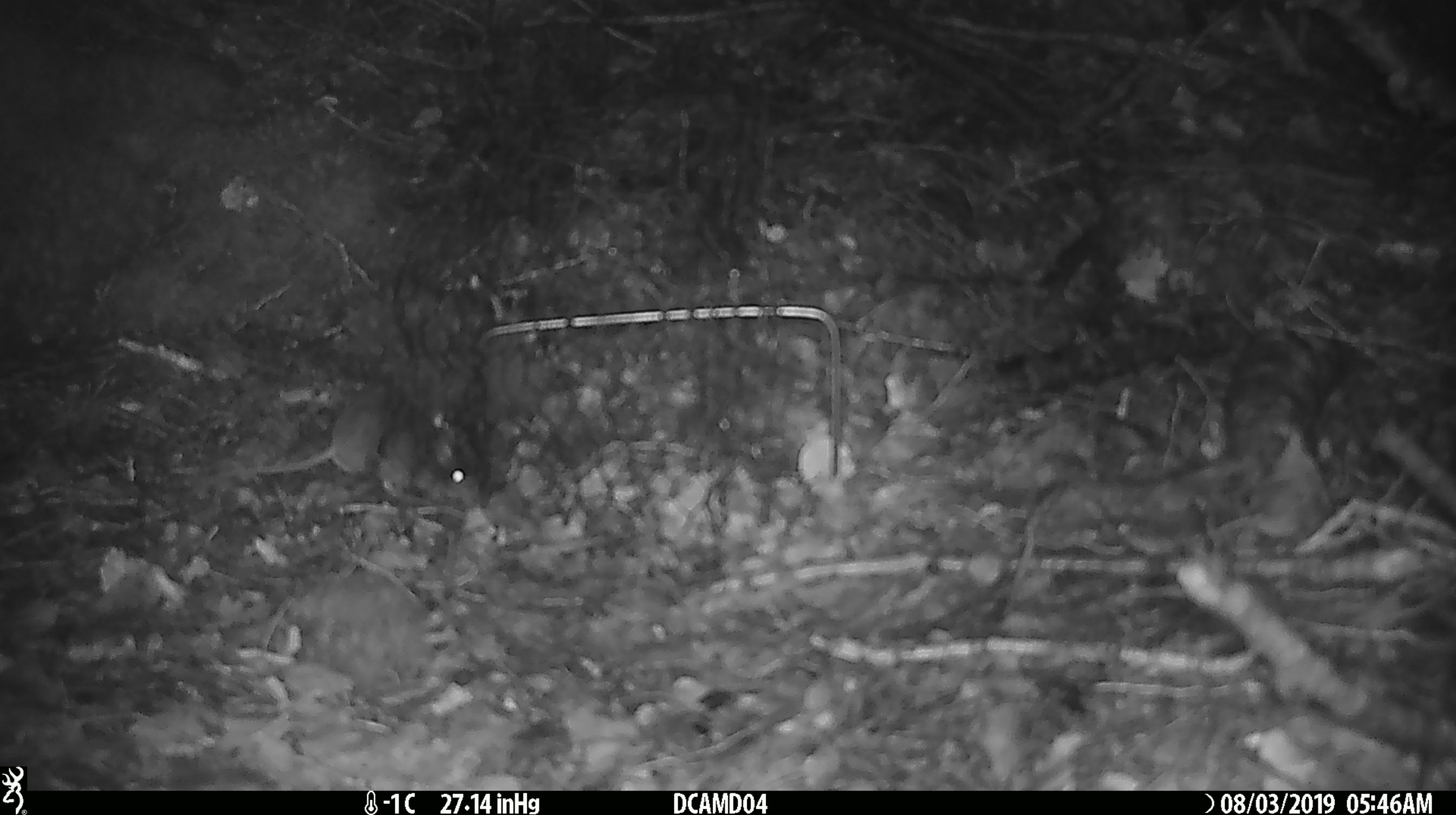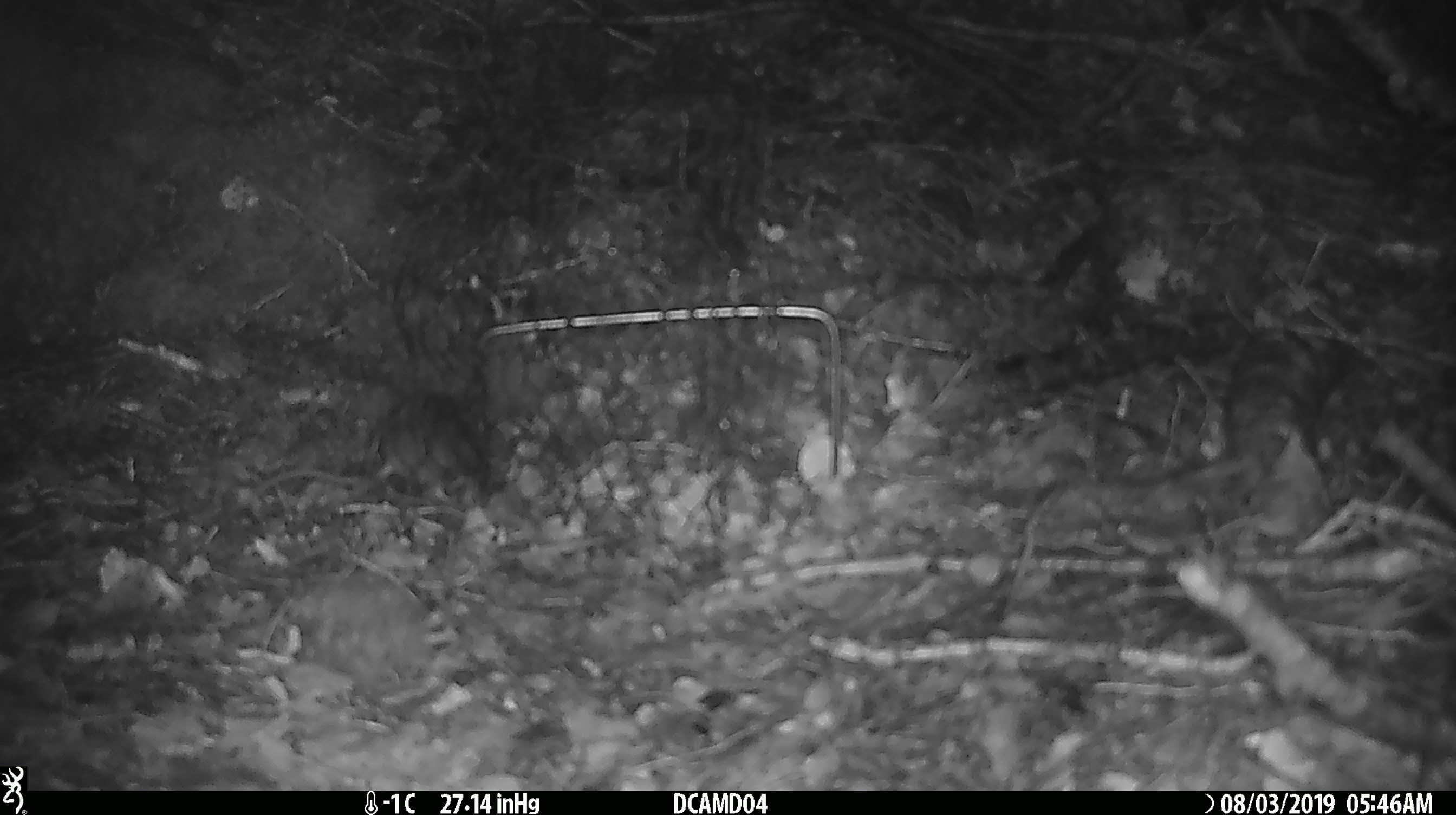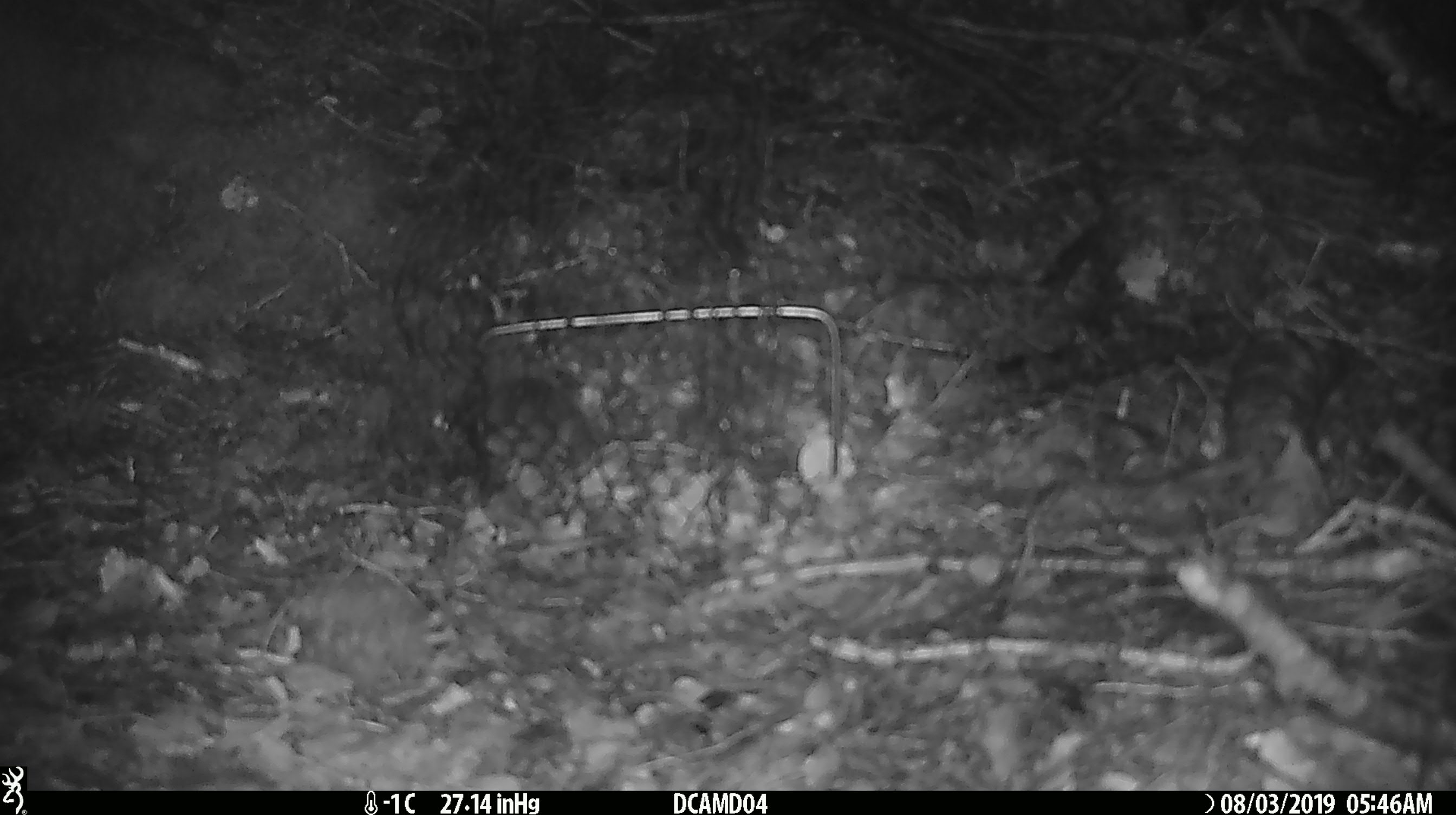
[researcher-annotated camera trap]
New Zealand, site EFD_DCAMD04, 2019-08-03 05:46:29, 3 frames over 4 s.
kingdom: Animalia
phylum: Chordata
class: Mammalia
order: Rodentia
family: Muridae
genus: Mus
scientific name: Mus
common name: mouse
Mouse (Mus).